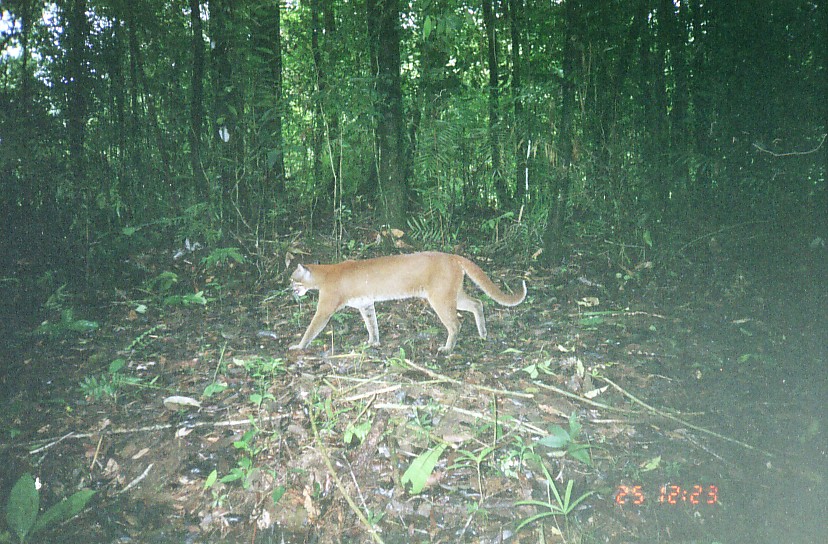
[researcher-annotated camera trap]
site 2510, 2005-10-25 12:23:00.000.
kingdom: Animalia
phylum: Chordata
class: Mammalia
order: Carnivora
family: Felidae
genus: Catopuma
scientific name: Catopuma temminckii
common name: asian golden cat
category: pardofelis temminckii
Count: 1.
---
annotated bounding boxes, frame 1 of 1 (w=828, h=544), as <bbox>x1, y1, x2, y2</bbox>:
pardofelis temminckii: <bbox>287, 250, 527, 358</bbox>